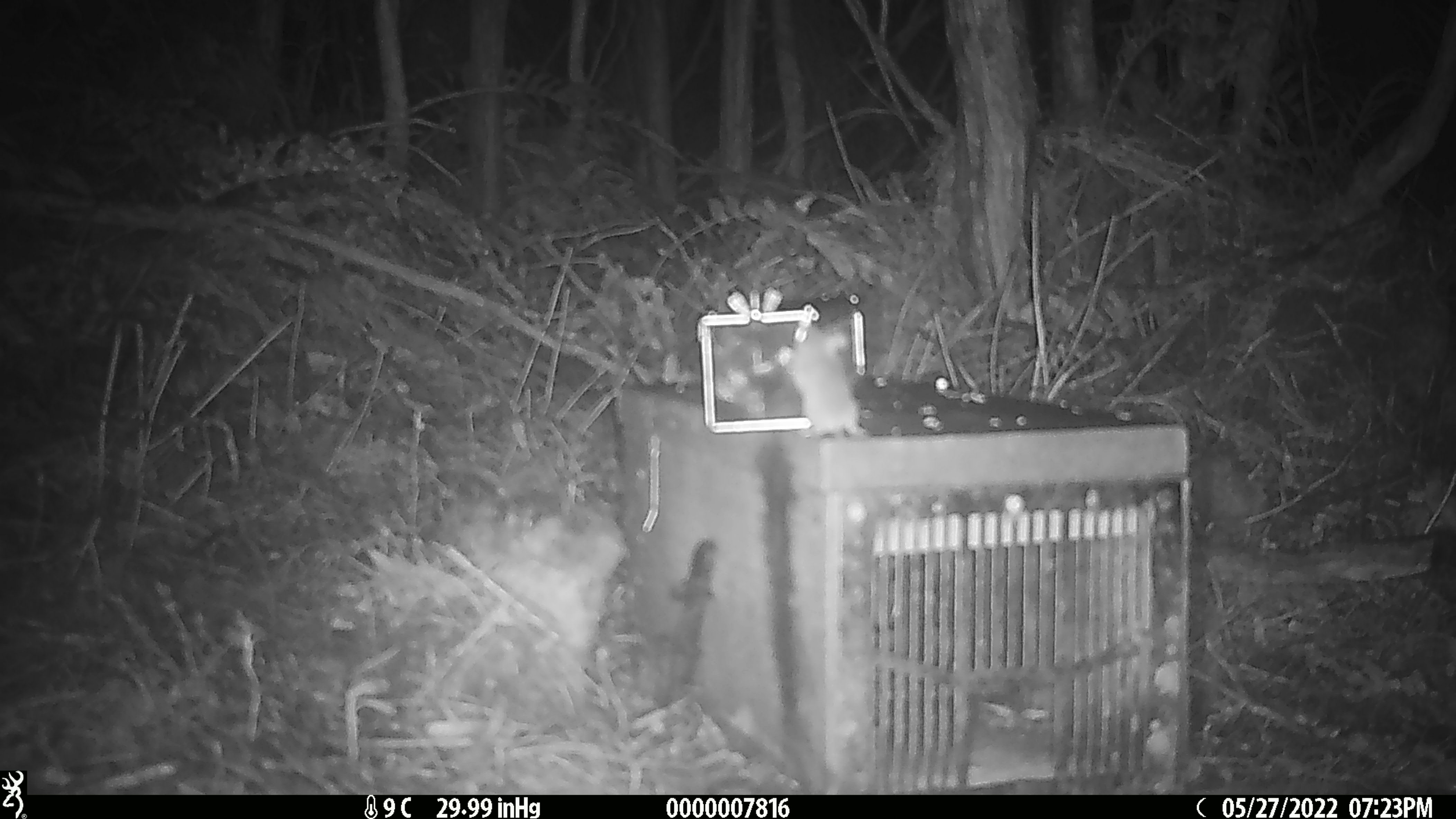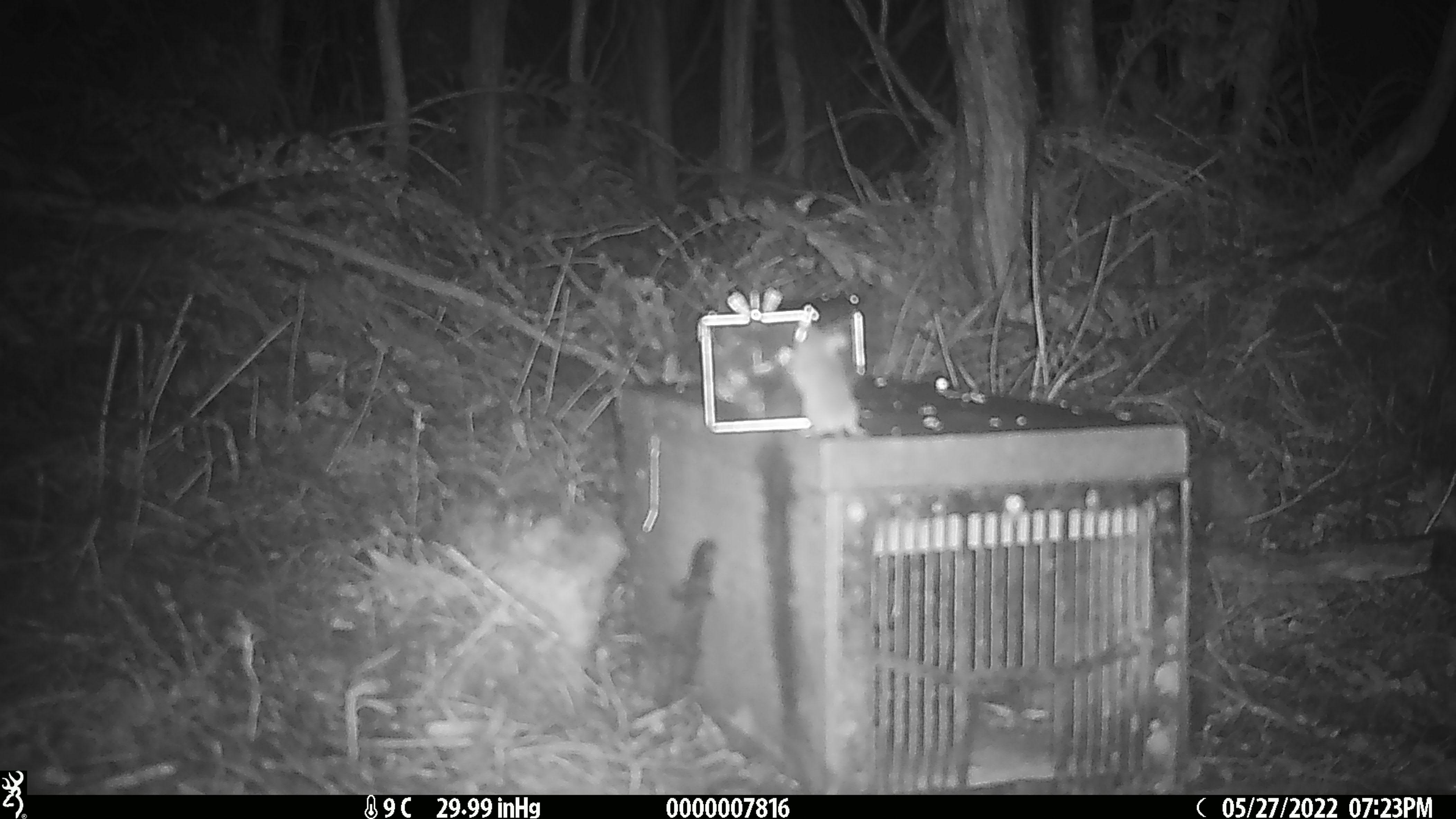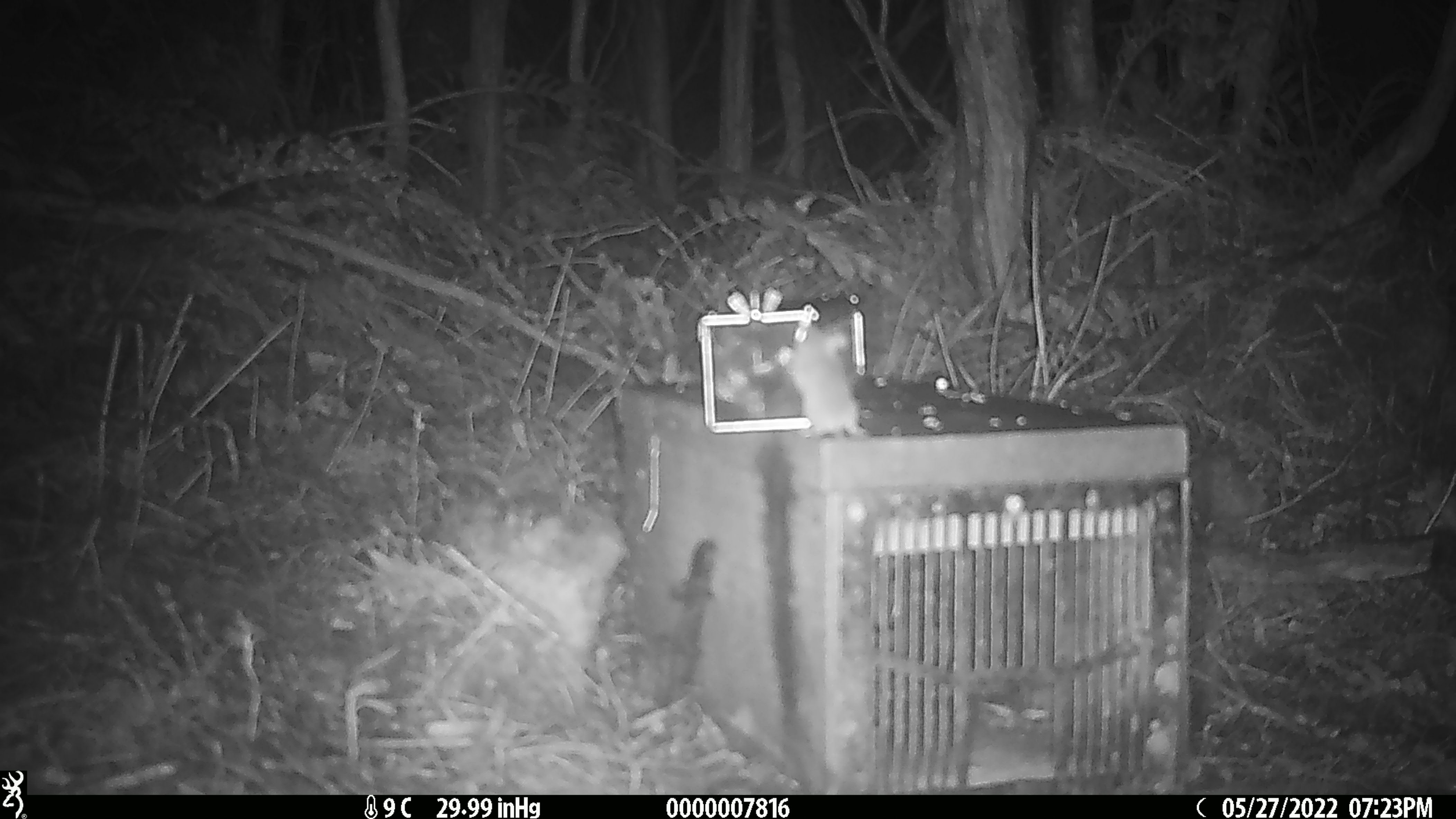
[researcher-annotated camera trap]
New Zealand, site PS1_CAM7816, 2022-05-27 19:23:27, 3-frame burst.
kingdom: Animalia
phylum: Chordata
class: Mammalia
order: Rodentia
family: Muridae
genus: Mus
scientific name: Mus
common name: mouse